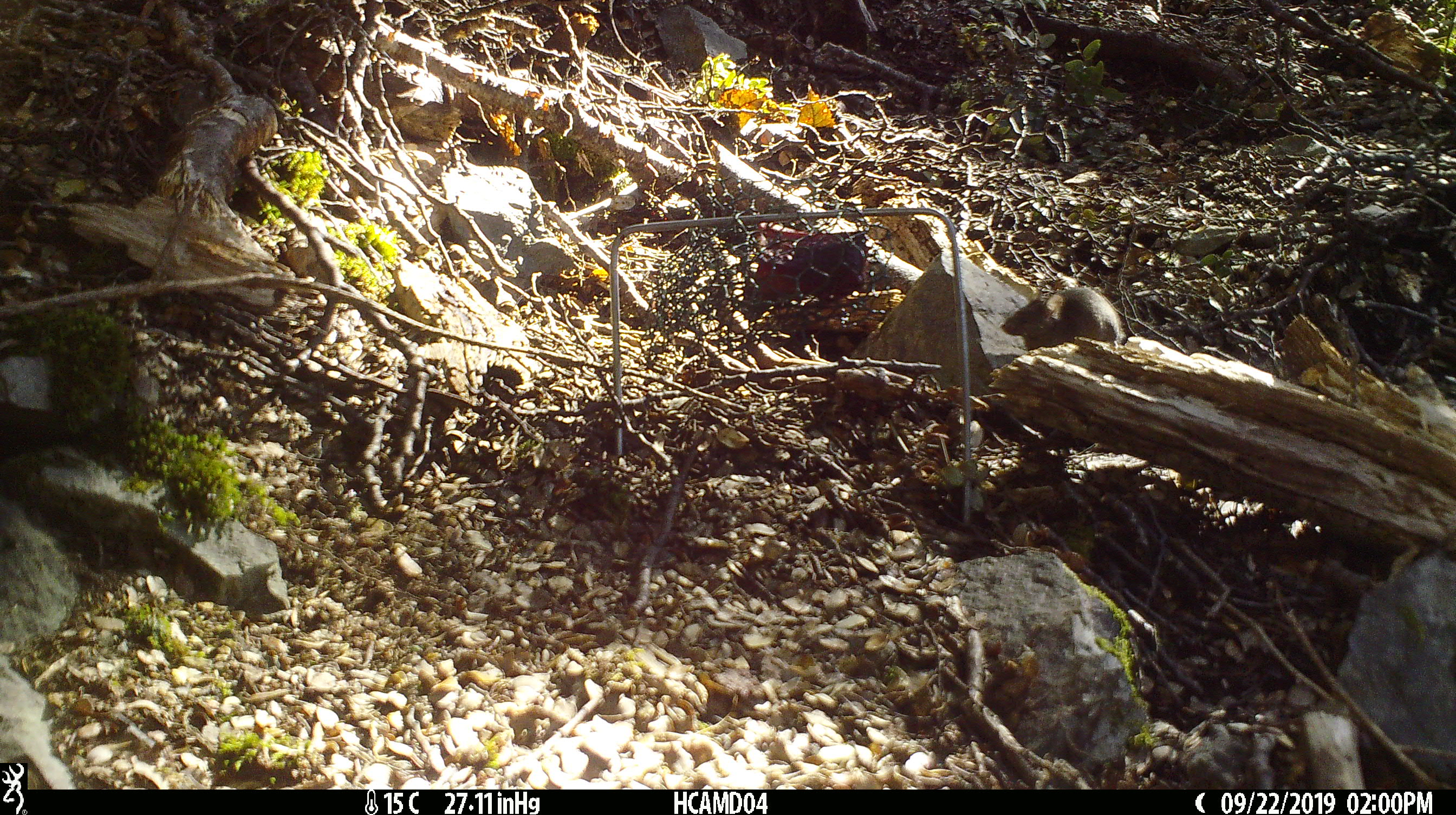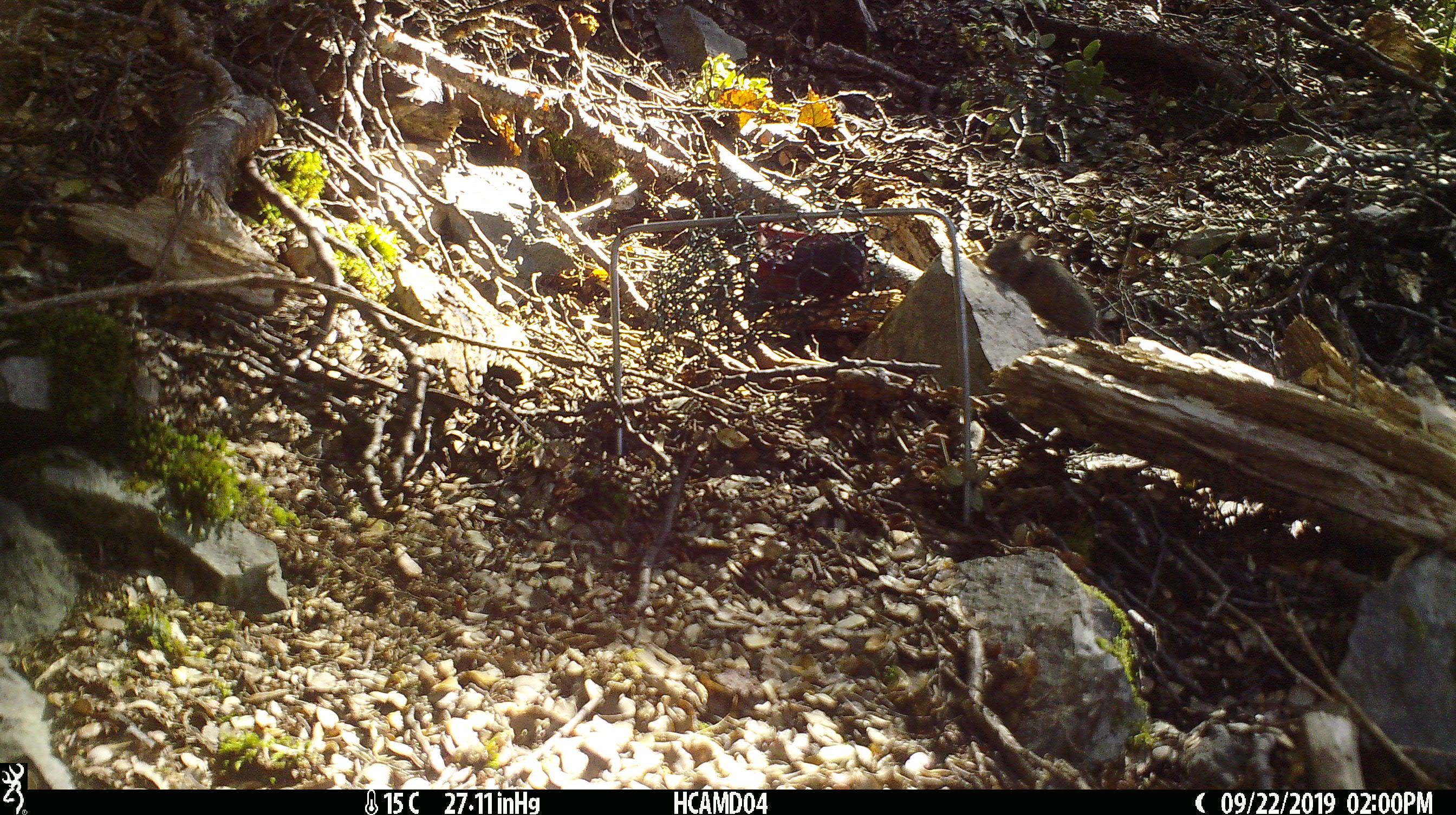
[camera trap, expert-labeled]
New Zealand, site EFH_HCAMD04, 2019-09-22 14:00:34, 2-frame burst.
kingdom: Animalia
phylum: Chordata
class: Mammalia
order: Rodentia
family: Muridae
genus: Mus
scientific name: Mus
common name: mouse